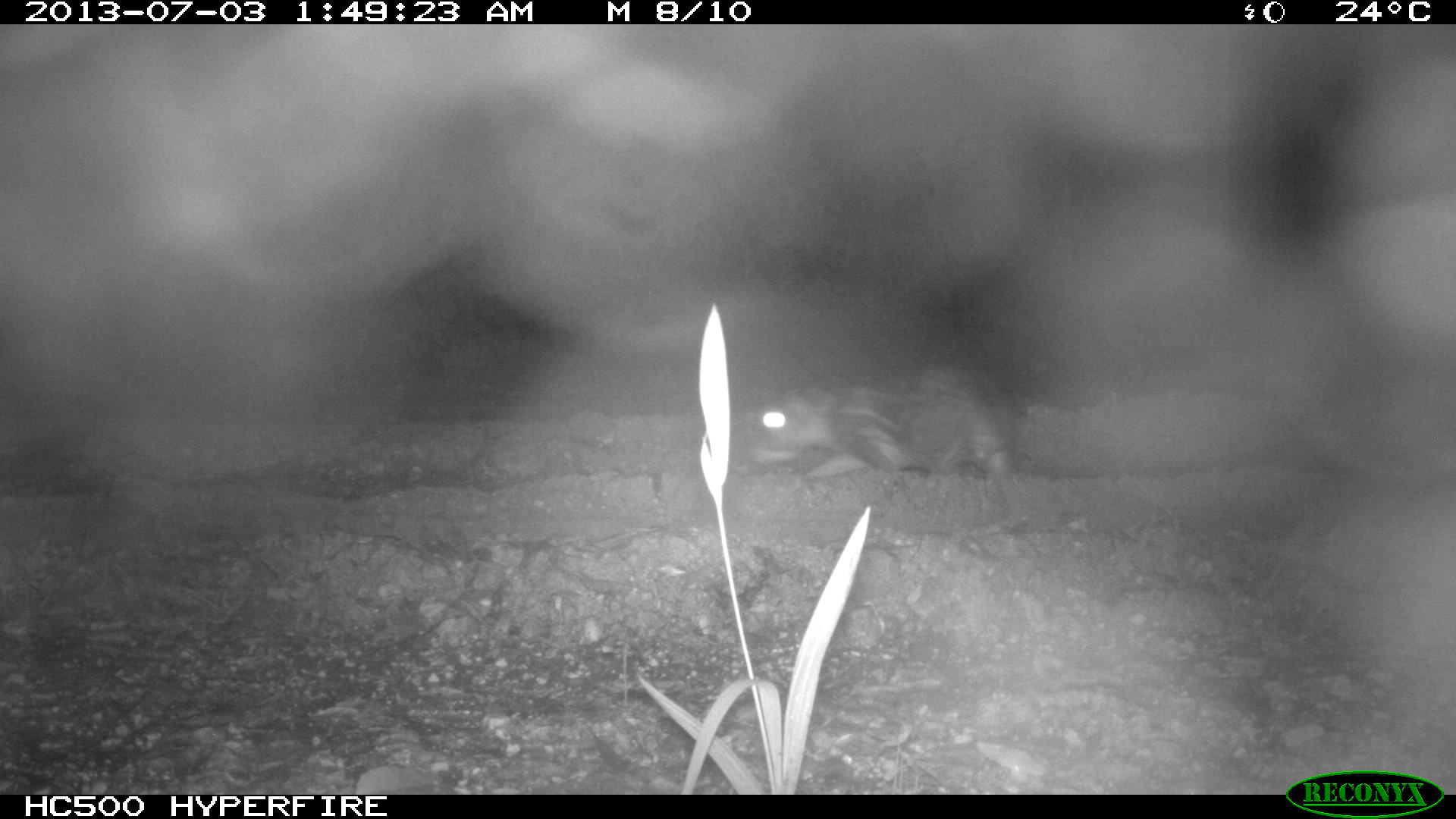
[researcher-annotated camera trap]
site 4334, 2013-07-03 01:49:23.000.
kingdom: Animalia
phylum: Chordata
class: Mammalia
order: Rodentia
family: Cuniculidae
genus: Cuniculus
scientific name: Cuniculus paca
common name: lowland paca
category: agouti paca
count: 1